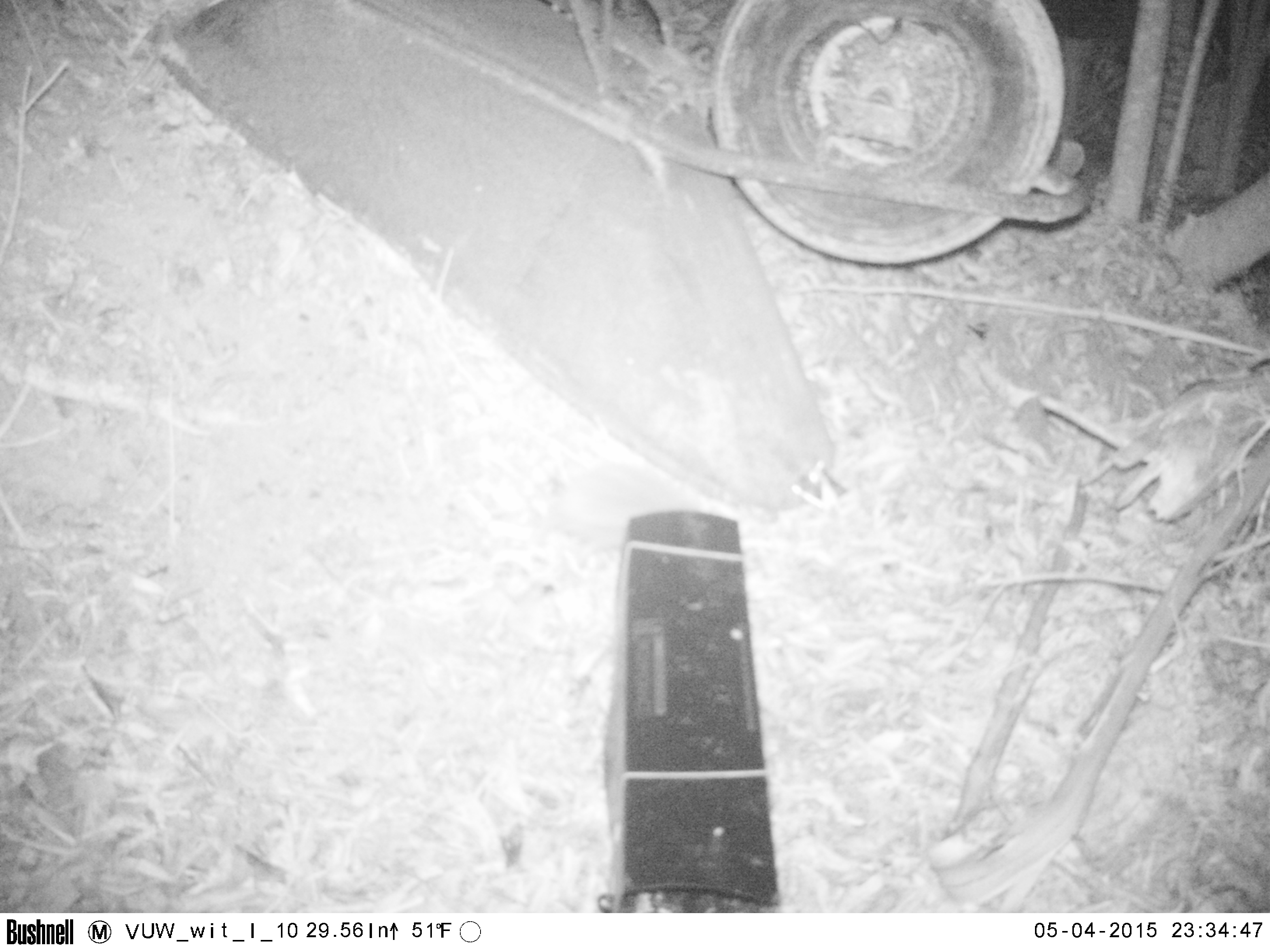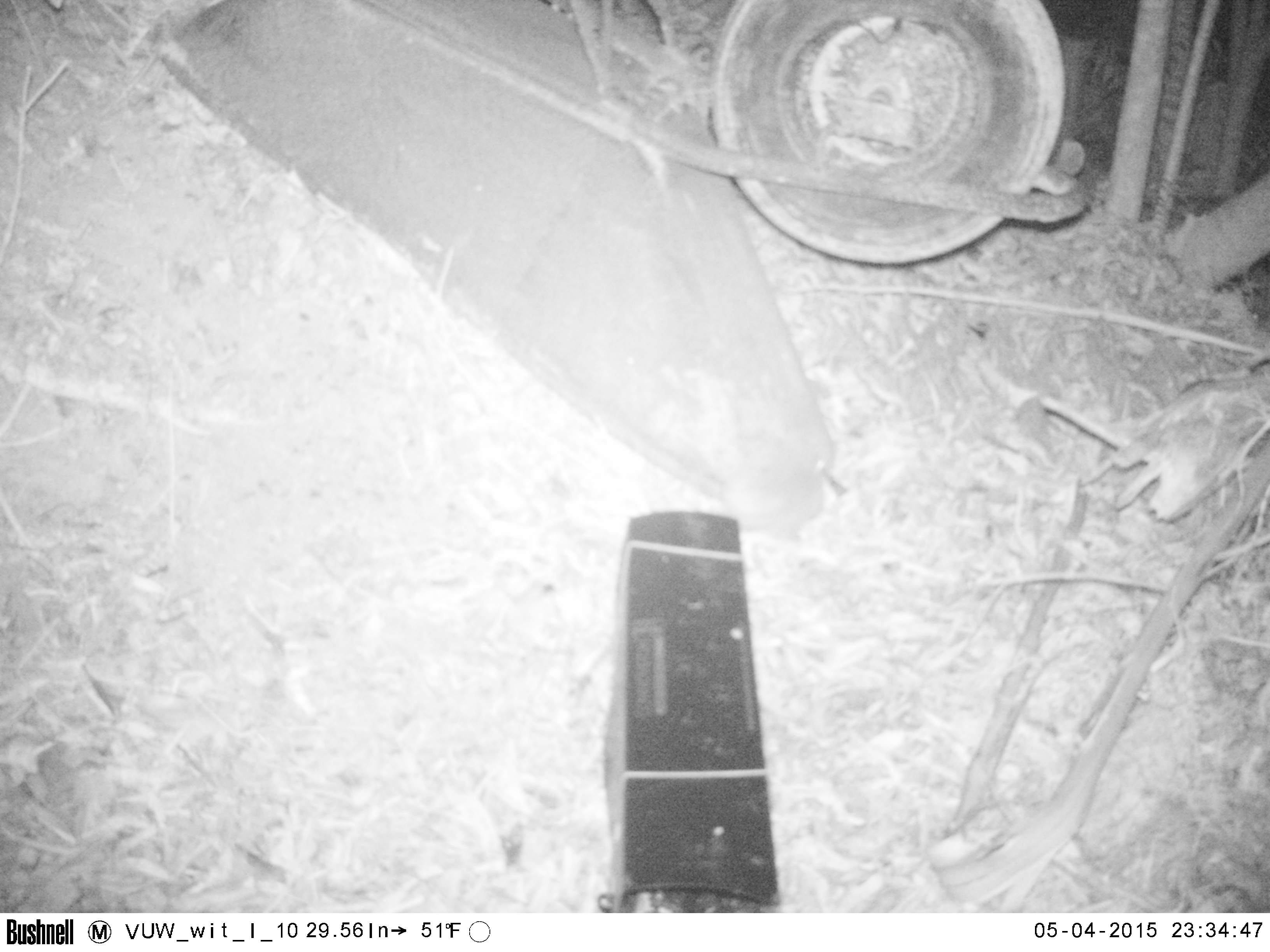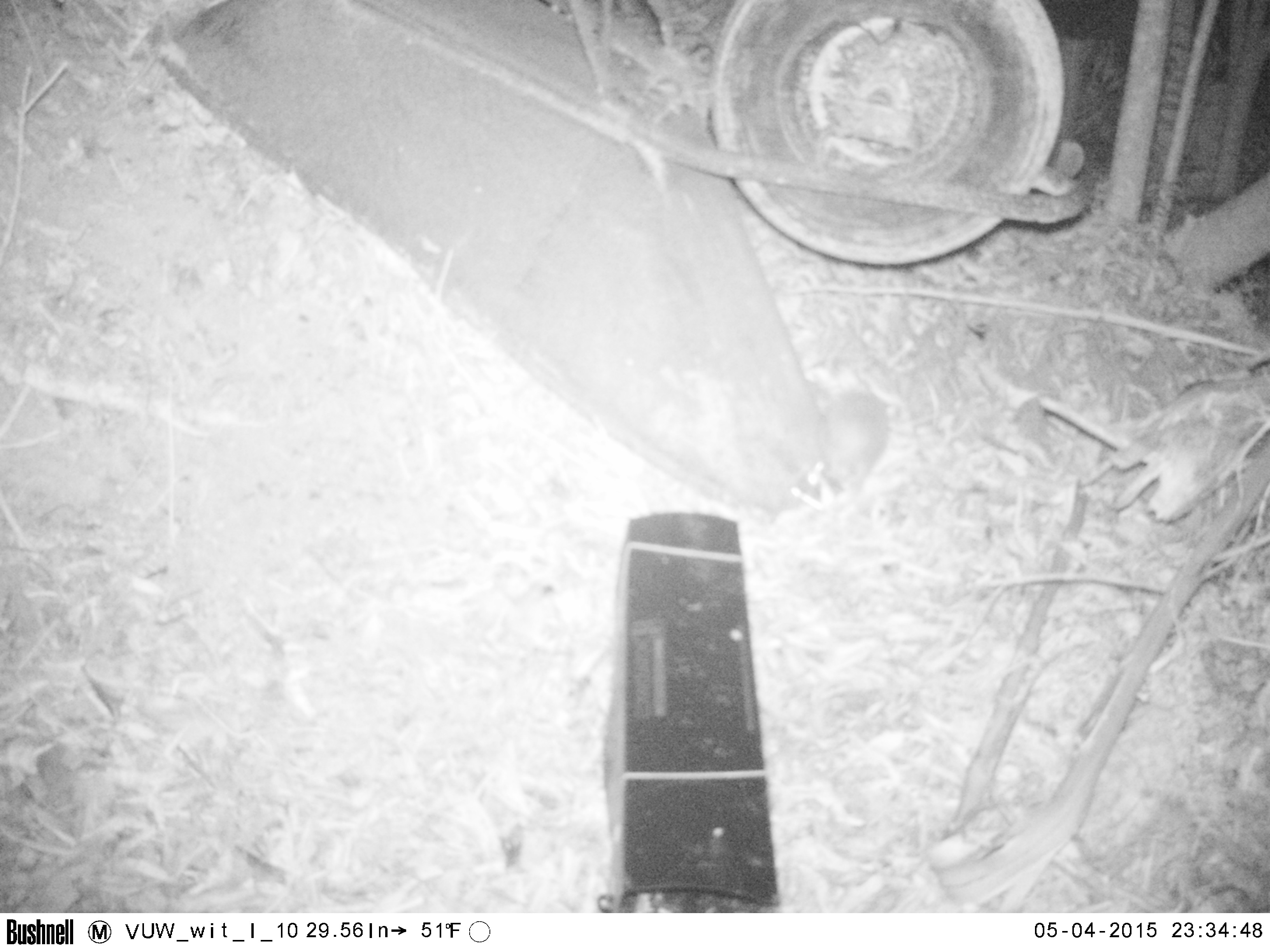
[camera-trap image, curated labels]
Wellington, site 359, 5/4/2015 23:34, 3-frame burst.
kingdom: Animalia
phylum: Chordata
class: Mammalia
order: Eulipotyphla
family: Erinaceidae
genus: Erinaceus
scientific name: Erinaceus europaeus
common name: hedgehog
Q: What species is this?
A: Hedgehog (Erinaceus europaeus).